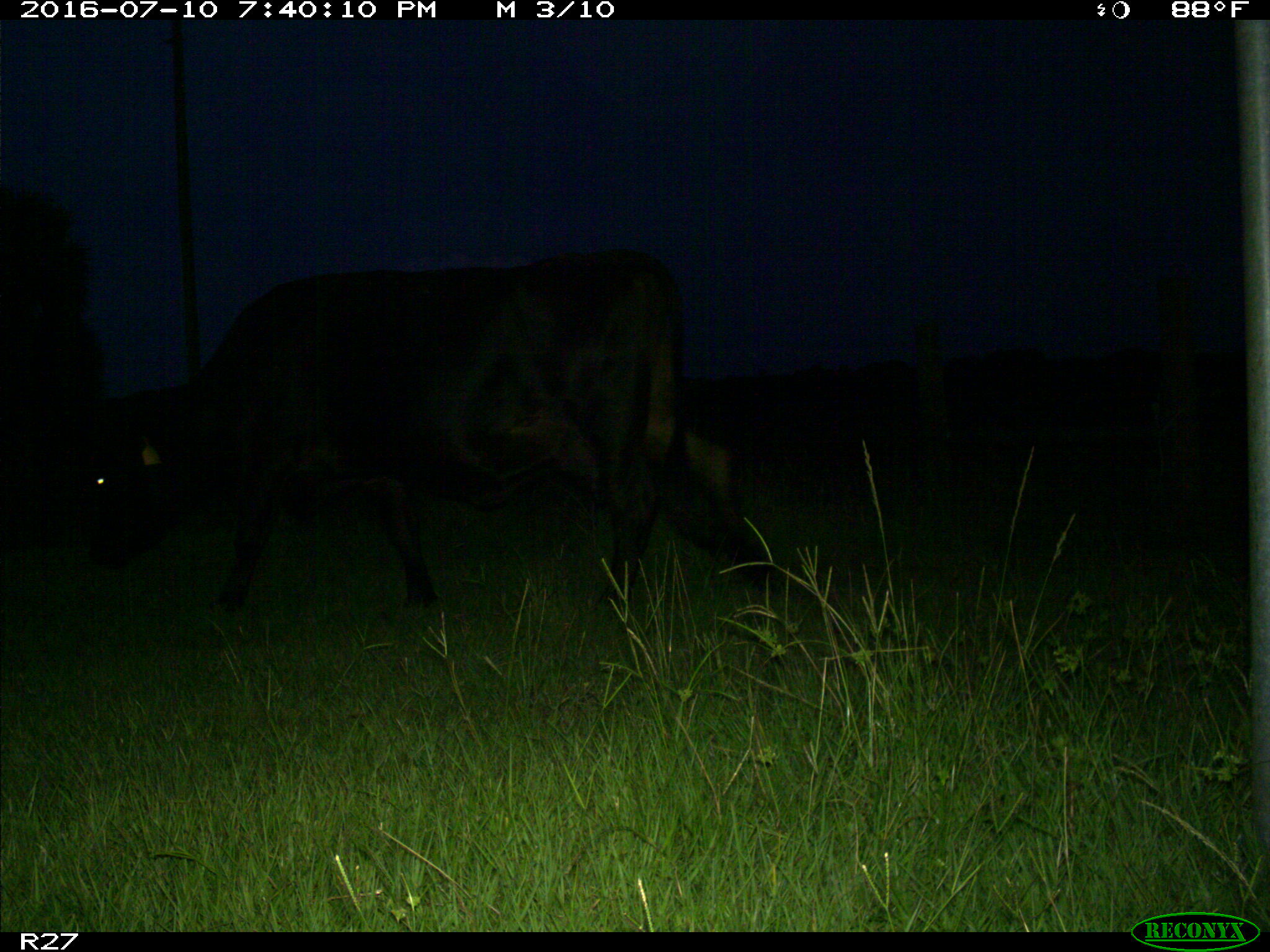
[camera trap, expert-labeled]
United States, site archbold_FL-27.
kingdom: Animalia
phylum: Chordata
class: Mammalia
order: Artiodactyla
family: Bovidae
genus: Bos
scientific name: Bos taurus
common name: domestic cow